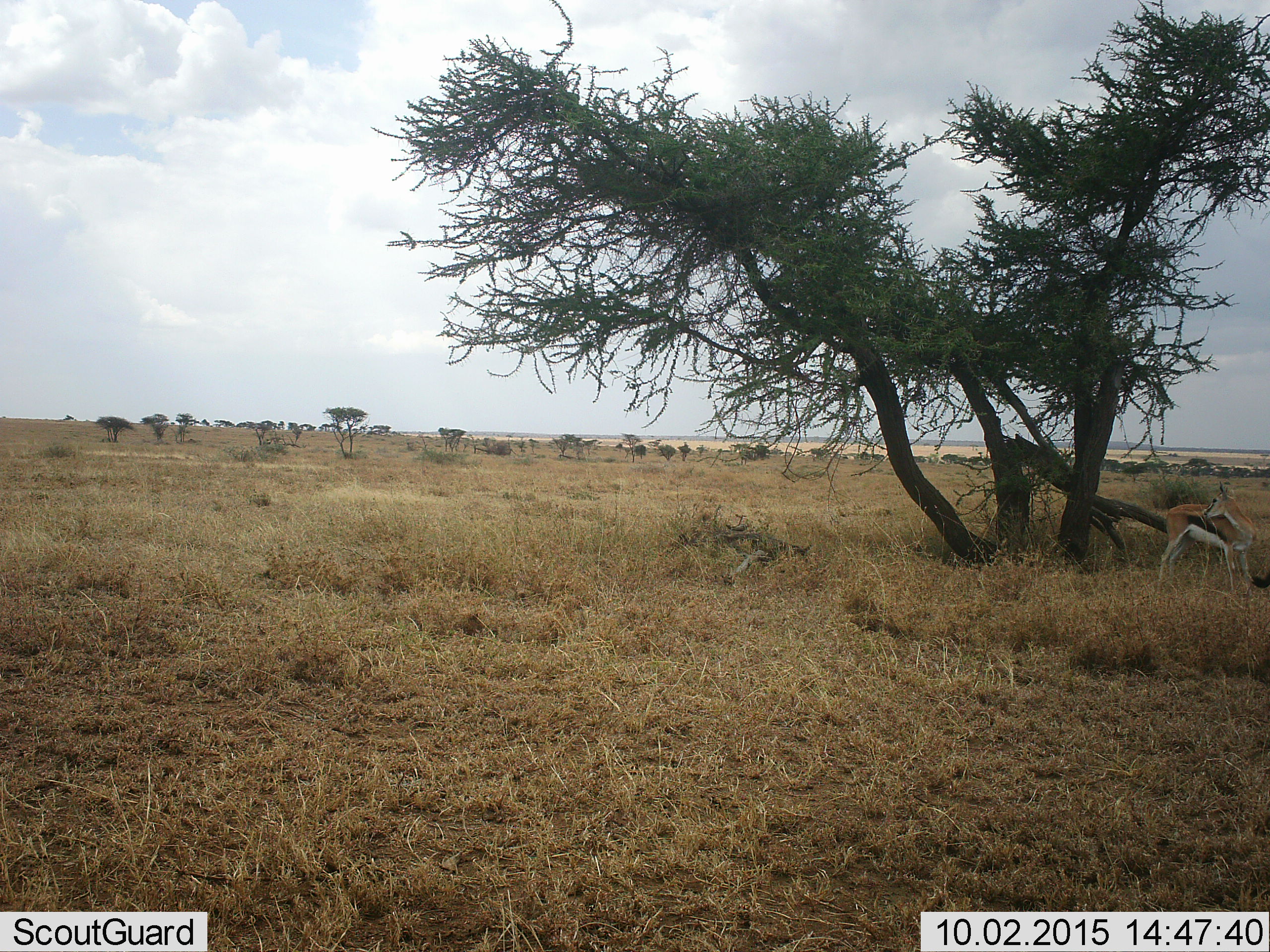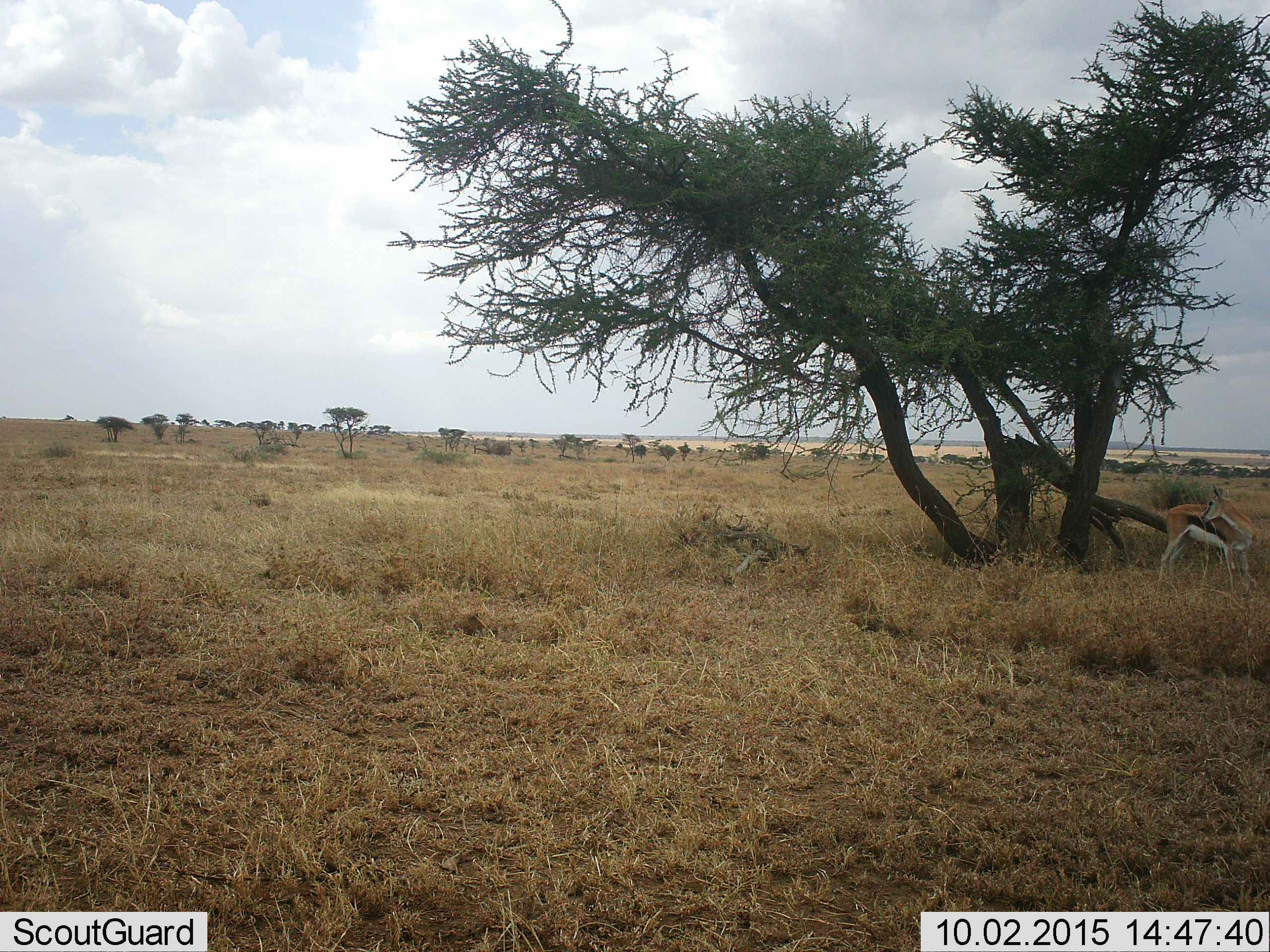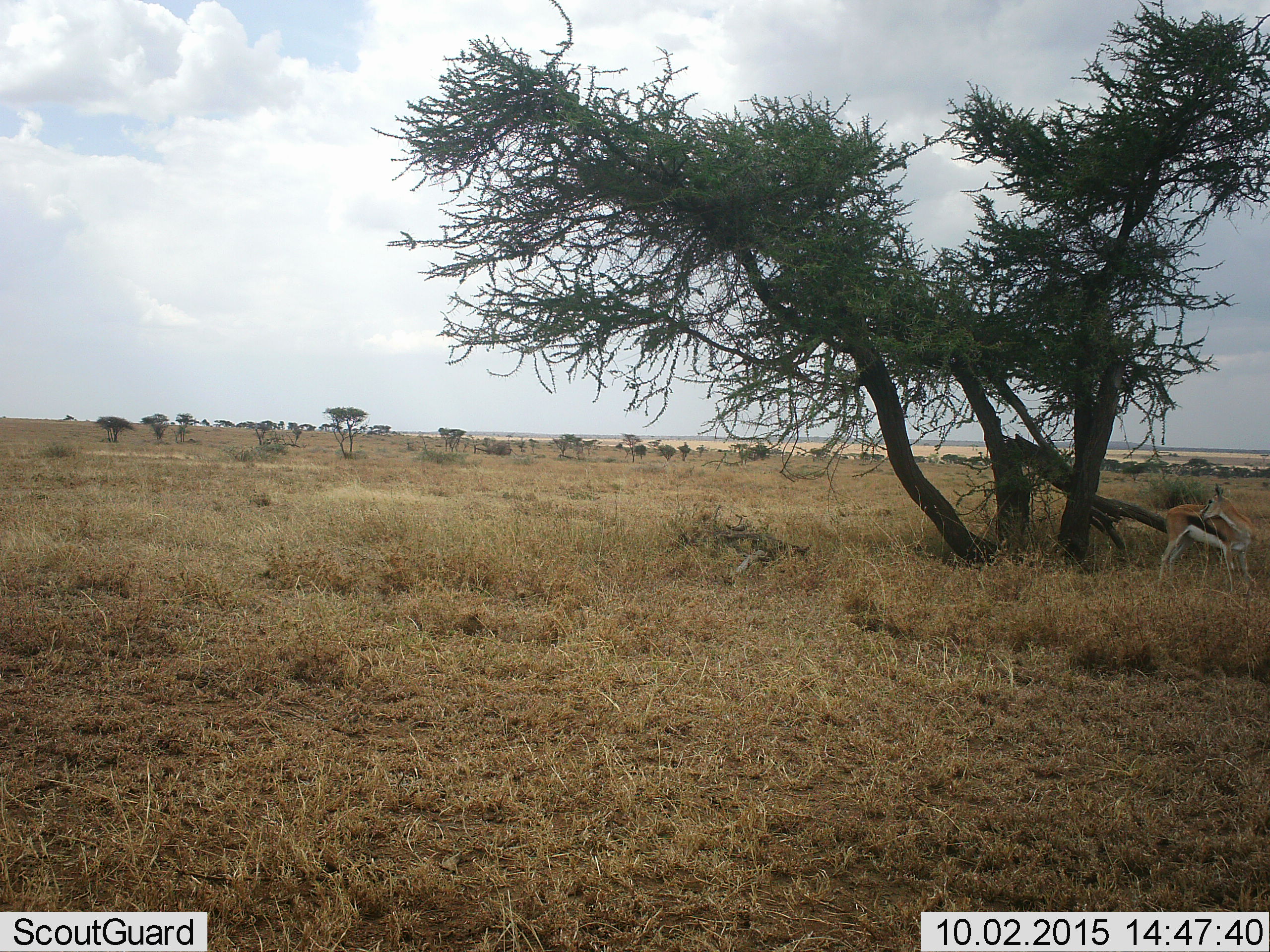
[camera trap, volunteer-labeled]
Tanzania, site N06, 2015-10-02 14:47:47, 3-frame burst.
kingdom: Animalia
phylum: Chordata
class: Mammalia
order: Artiodactyla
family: Bovidae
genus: Eudorcas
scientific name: Eudorcas thomsonii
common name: thomson's gazelle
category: gazellethomsons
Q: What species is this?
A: Gazellethomsons (thomson's gazelle) (Eudorcas thomsonii).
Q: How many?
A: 1.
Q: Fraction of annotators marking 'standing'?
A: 100%.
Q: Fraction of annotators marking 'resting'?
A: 0%.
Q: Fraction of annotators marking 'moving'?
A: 0%.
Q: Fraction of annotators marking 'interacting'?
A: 0%.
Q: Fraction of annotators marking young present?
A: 0%.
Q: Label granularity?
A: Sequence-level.